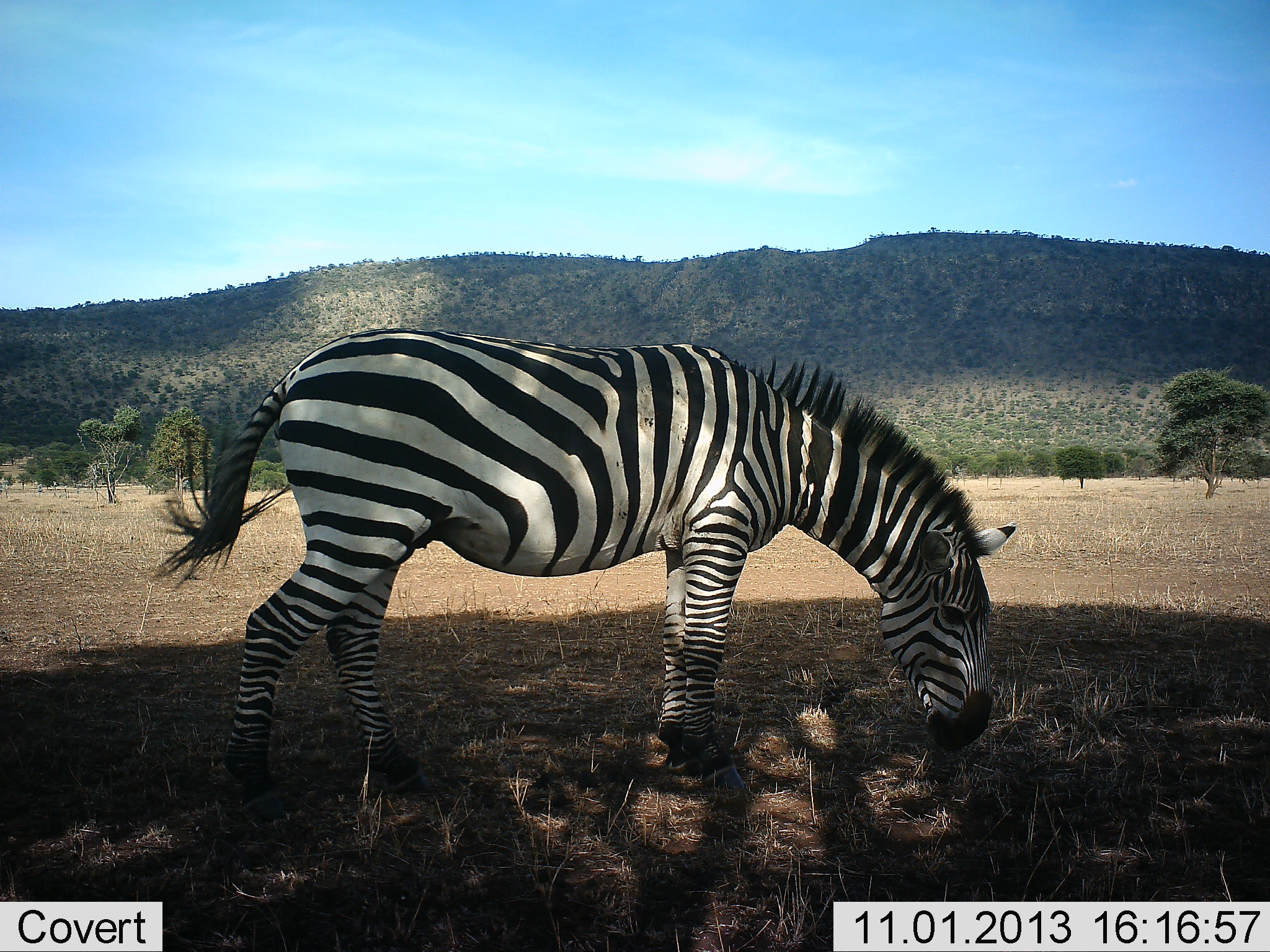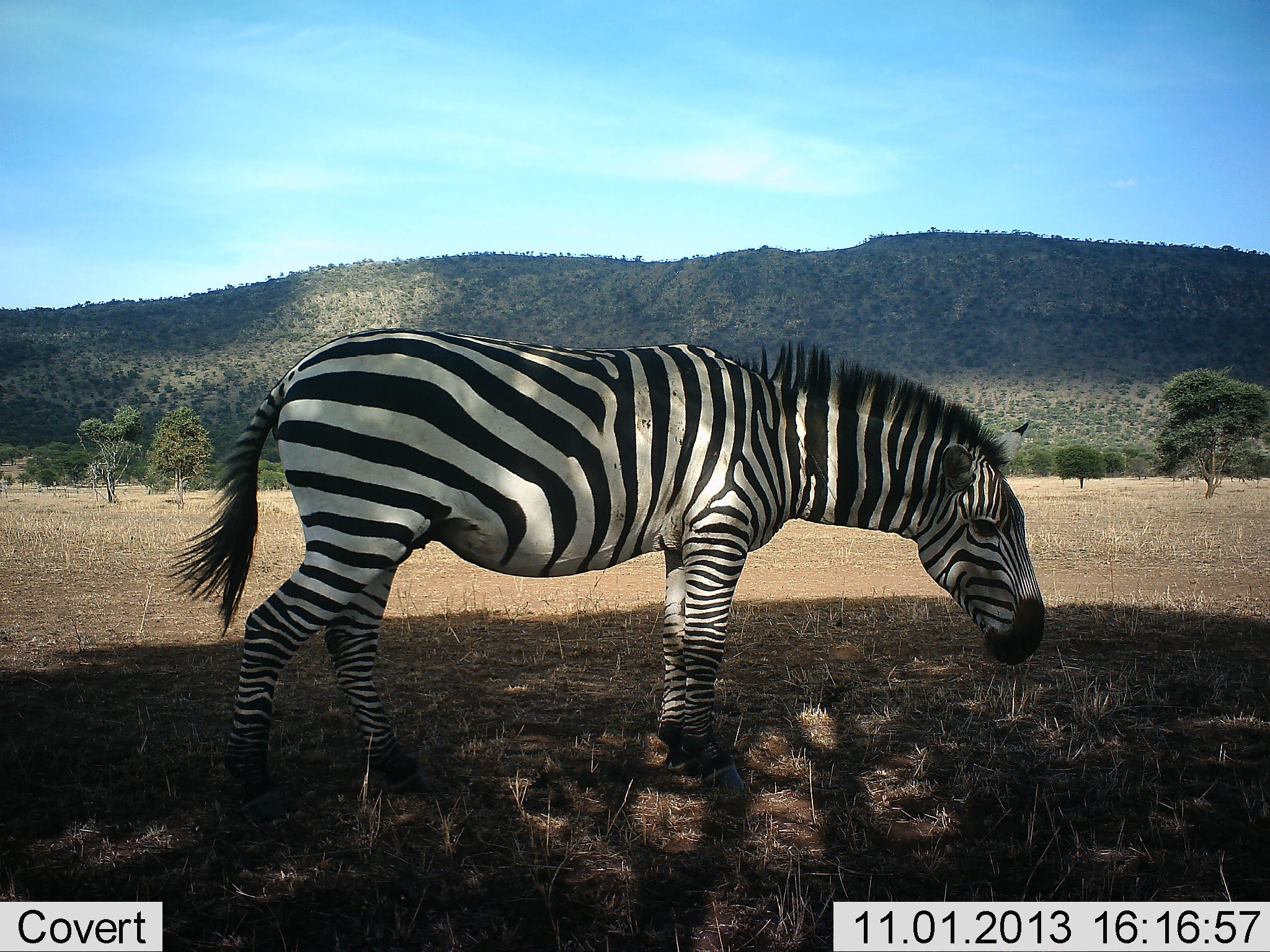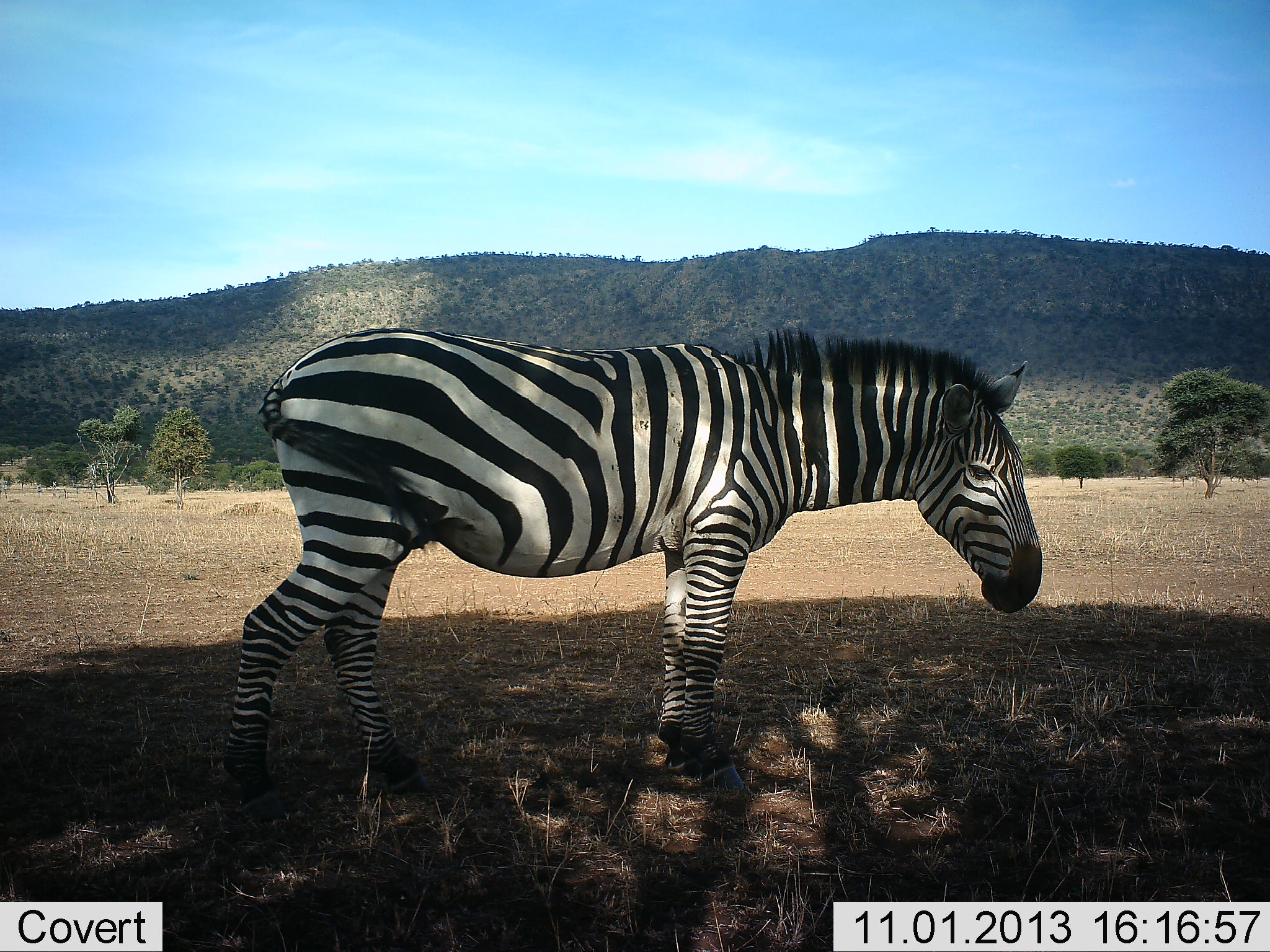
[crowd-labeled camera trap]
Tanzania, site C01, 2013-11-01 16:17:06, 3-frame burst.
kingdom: Animalia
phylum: Chordata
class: Mammalia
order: Perissodactyla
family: Equidae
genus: Equus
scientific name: Equus quagga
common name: plains zebra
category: zebra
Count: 1.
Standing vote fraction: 58%.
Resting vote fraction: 0%.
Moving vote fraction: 3%.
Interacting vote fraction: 0%.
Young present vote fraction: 0%.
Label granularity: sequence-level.